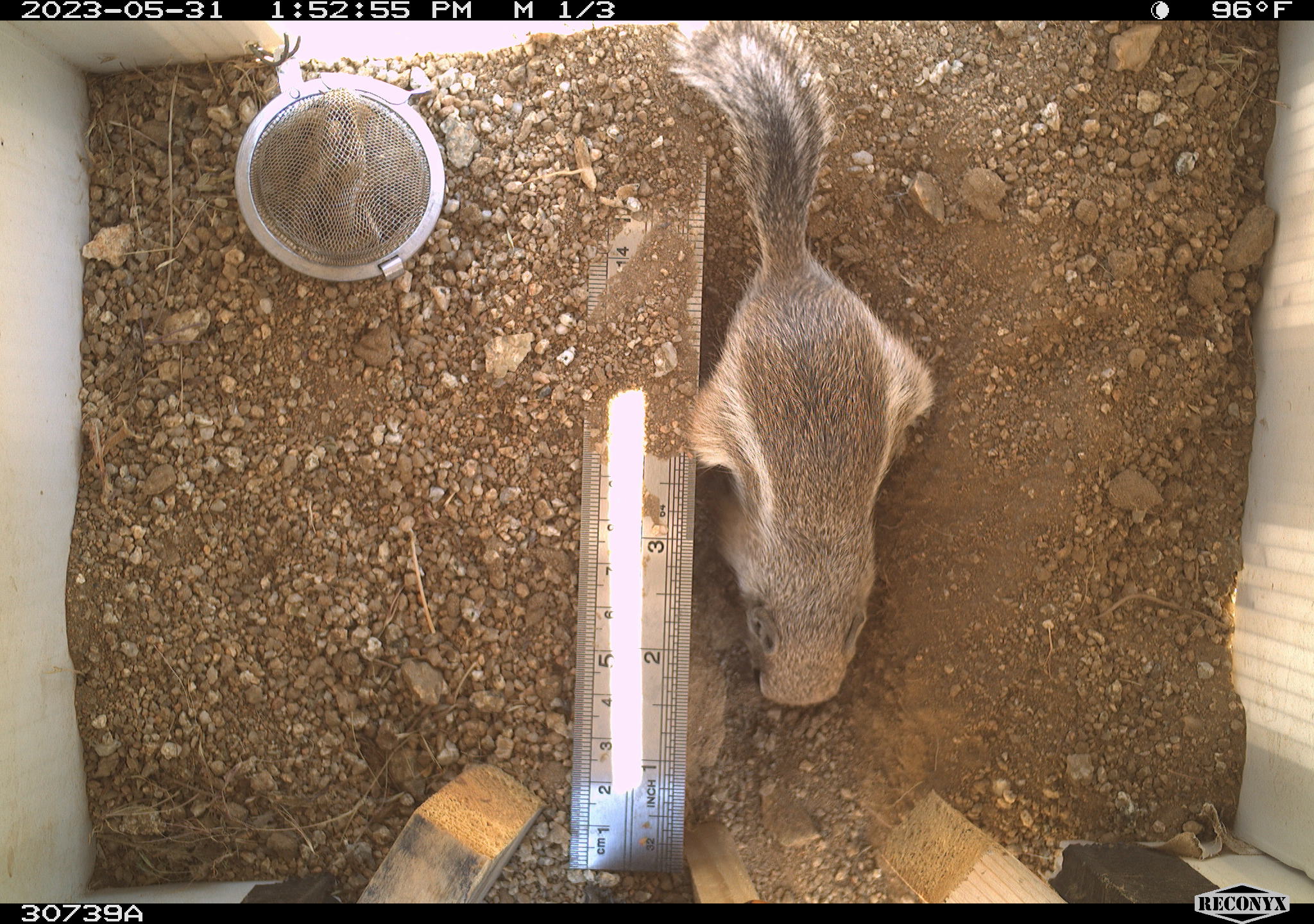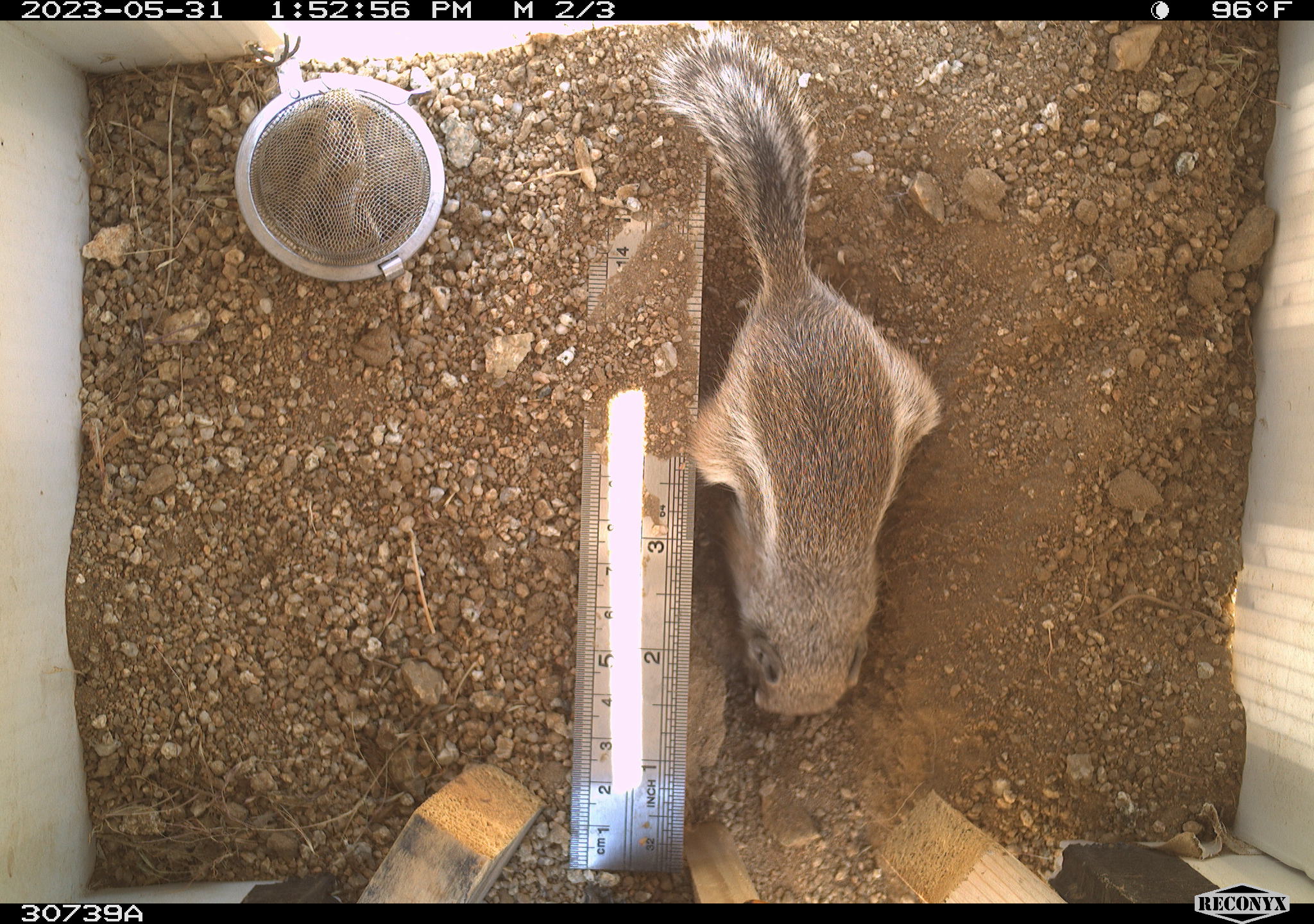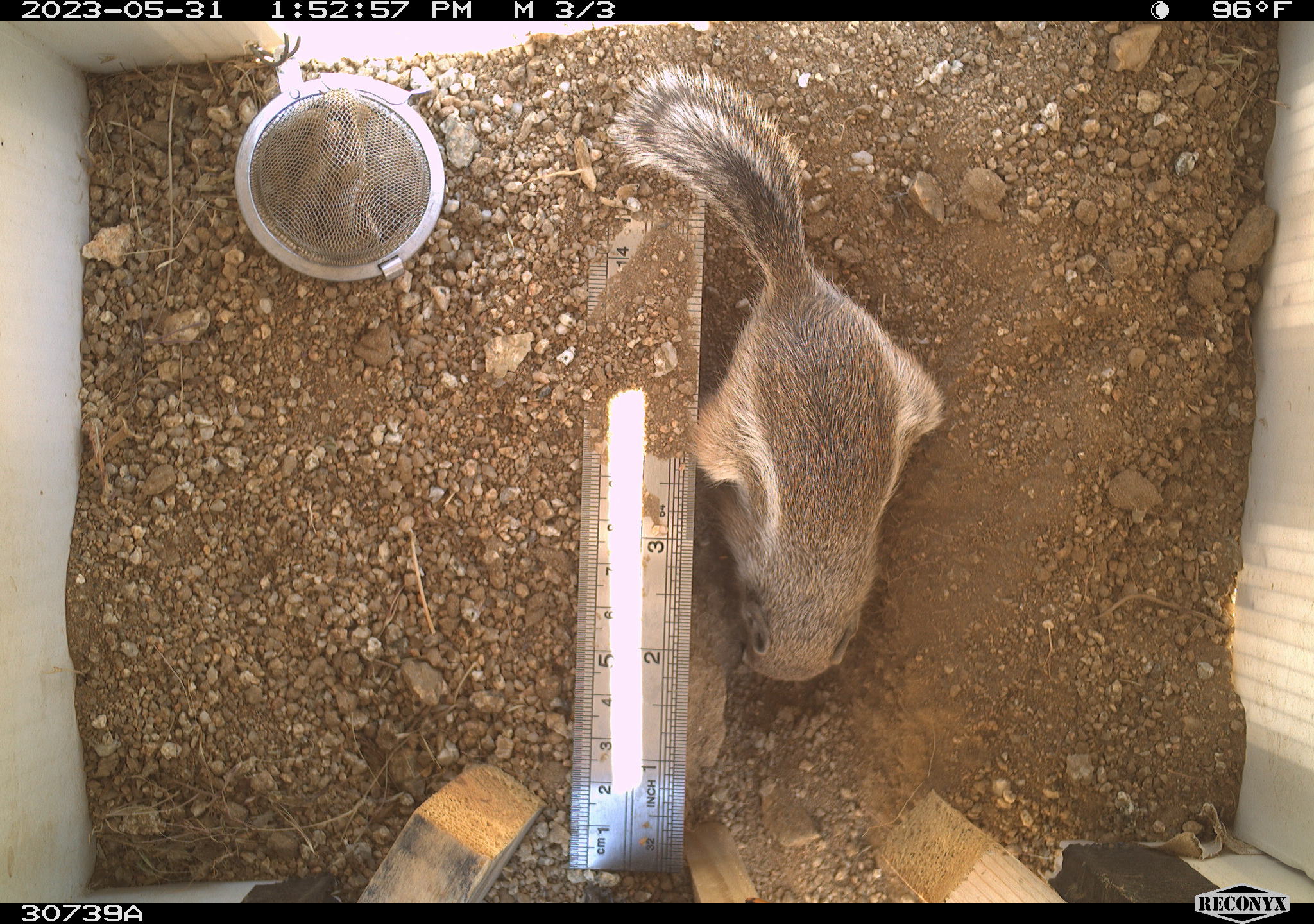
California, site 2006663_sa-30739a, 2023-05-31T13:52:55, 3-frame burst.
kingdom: Animalia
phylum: Chordata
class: Mammalia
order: Rodentia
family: Sciuridae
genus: Ammospermophilus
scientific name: Ammospermophilus leucurus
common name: white-tailed antelope squirrel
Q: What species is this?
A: White-tailed antelope squirrel (Ammospermophilus leucurus).